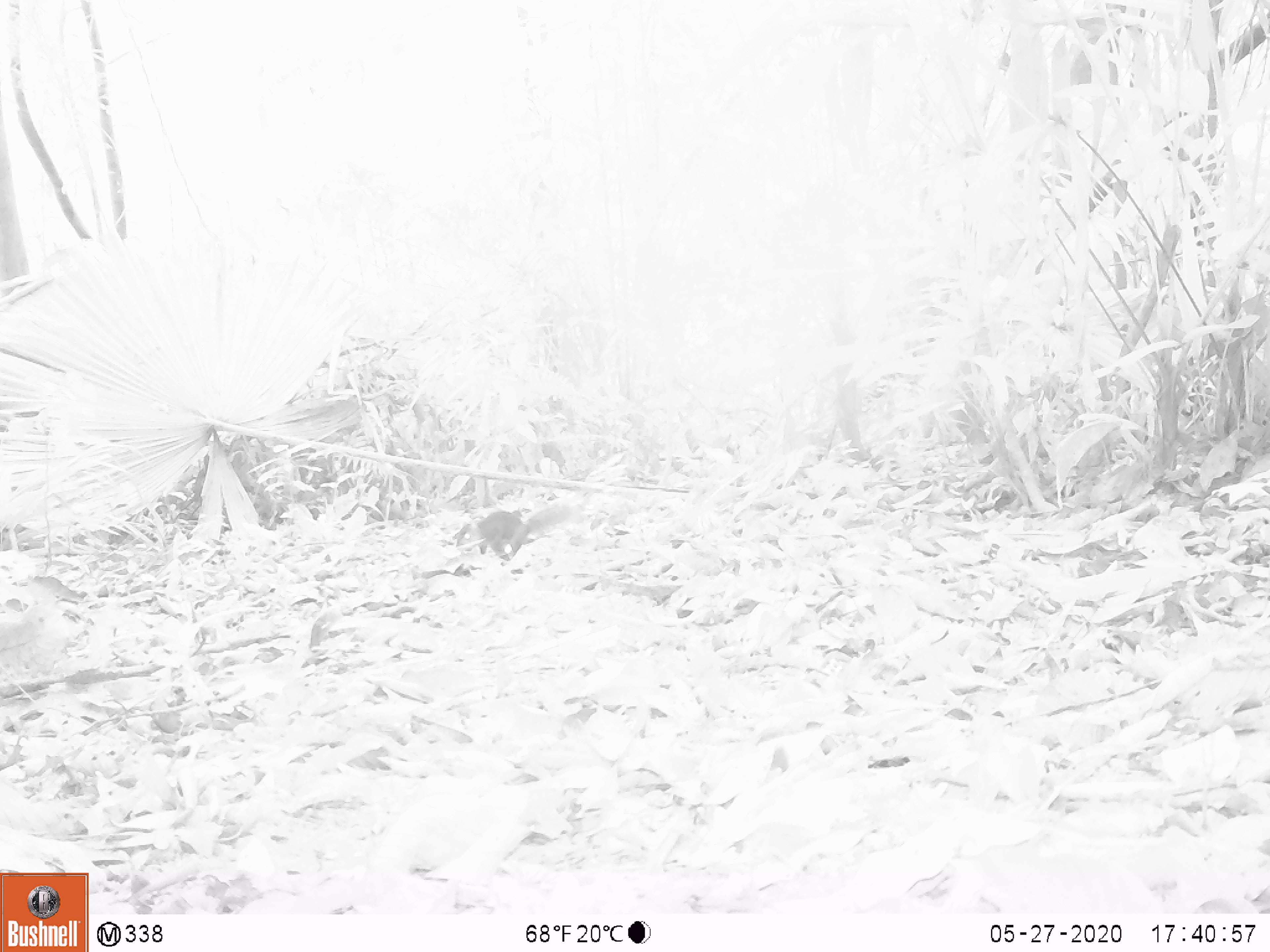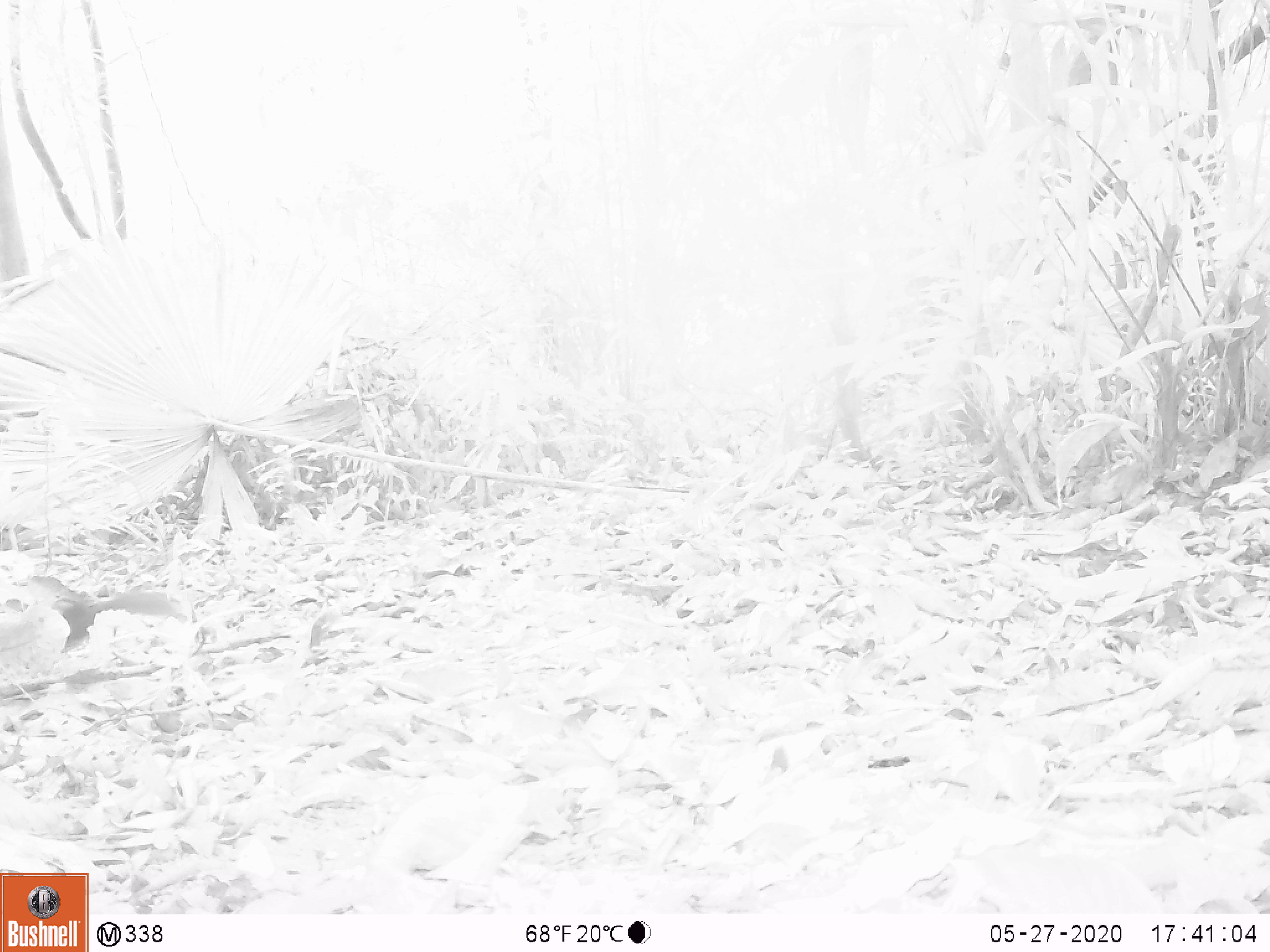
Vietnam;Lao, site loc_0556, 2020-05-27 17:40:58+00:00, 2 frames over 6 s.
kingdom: Animalia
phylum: Chordata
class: Mammalia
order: Rodentia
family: Sciuridae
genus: Sciurus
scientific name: Sciurus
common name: squirrel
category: unidentified squirrel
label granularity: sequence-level